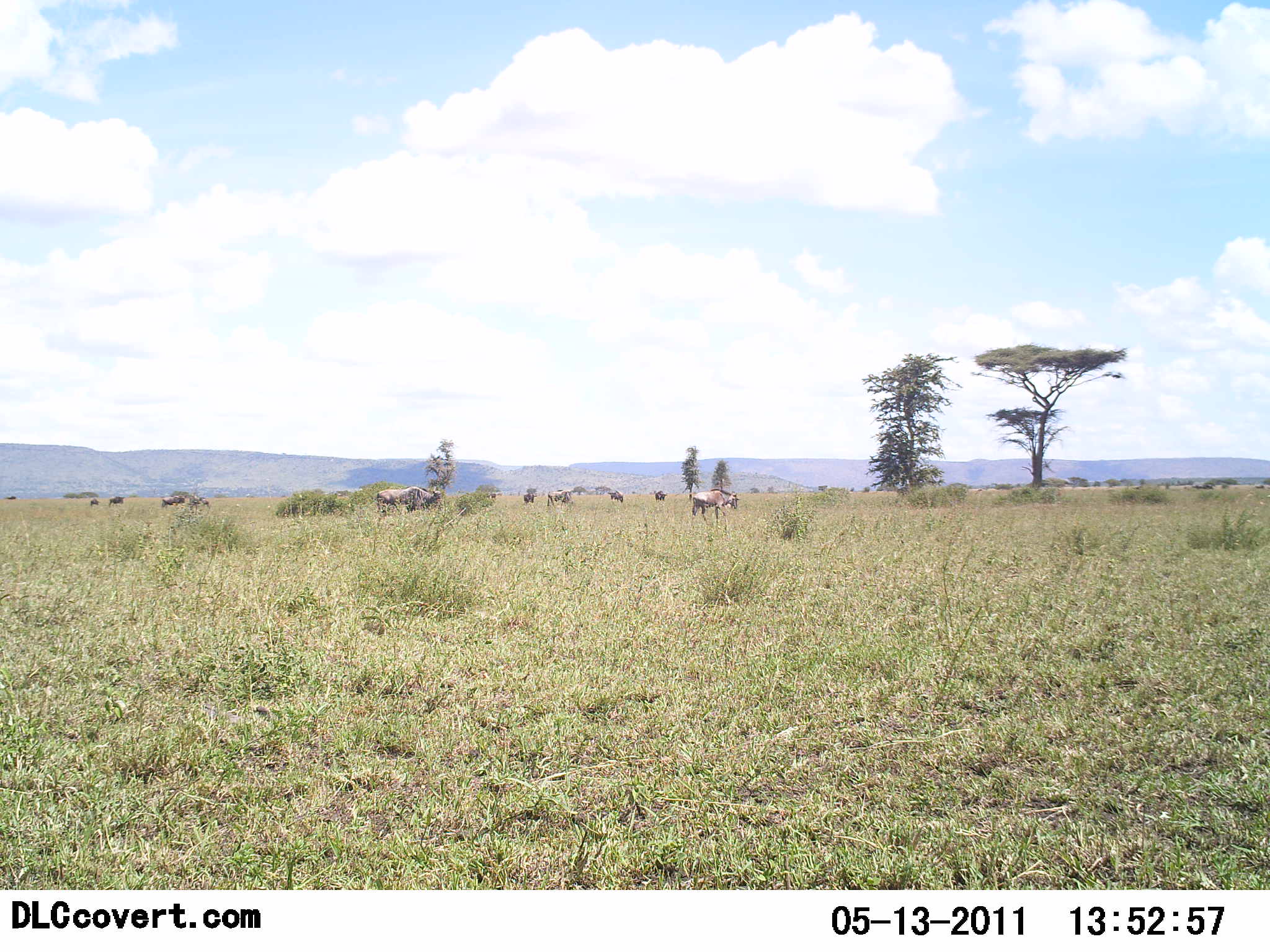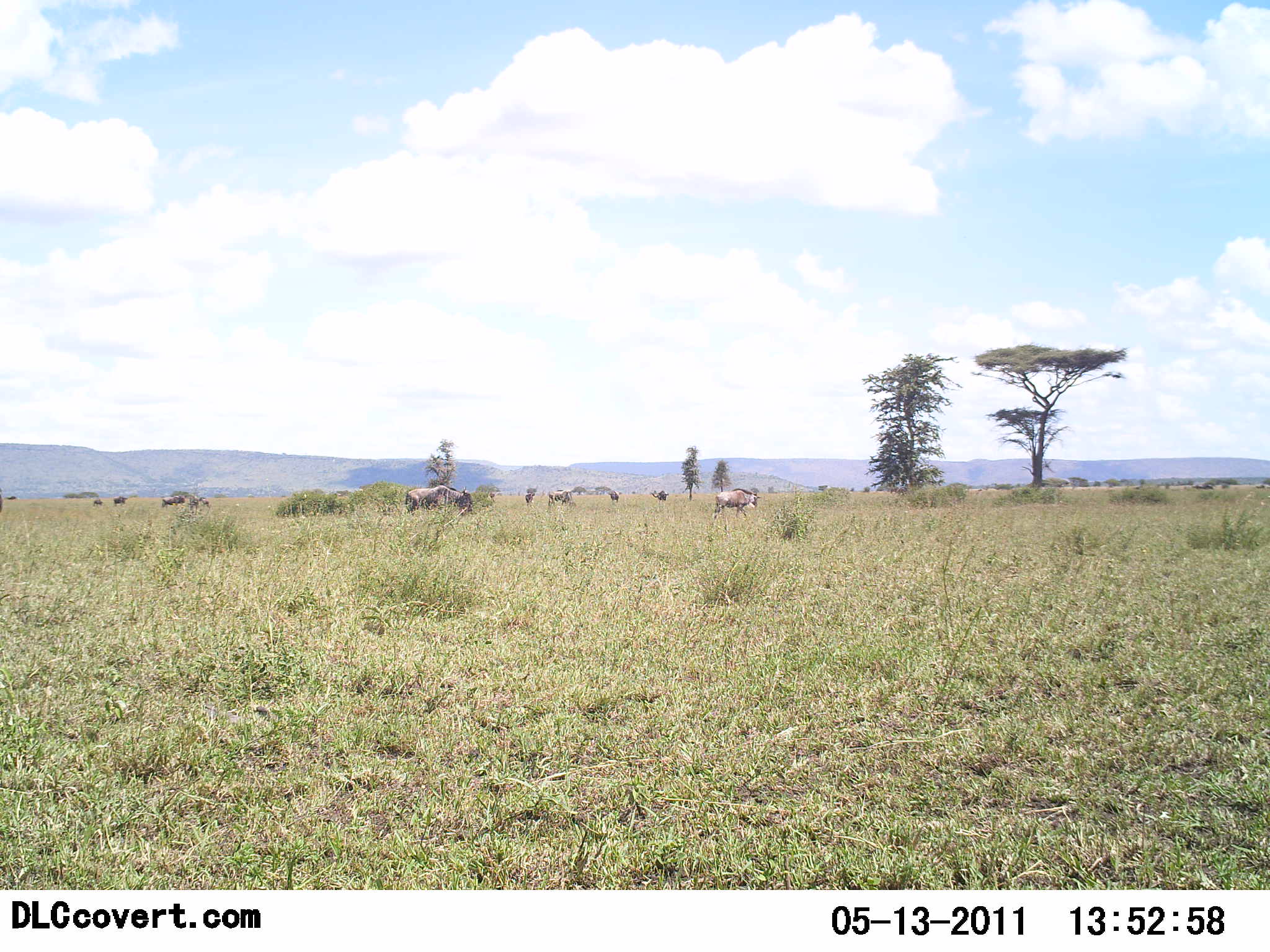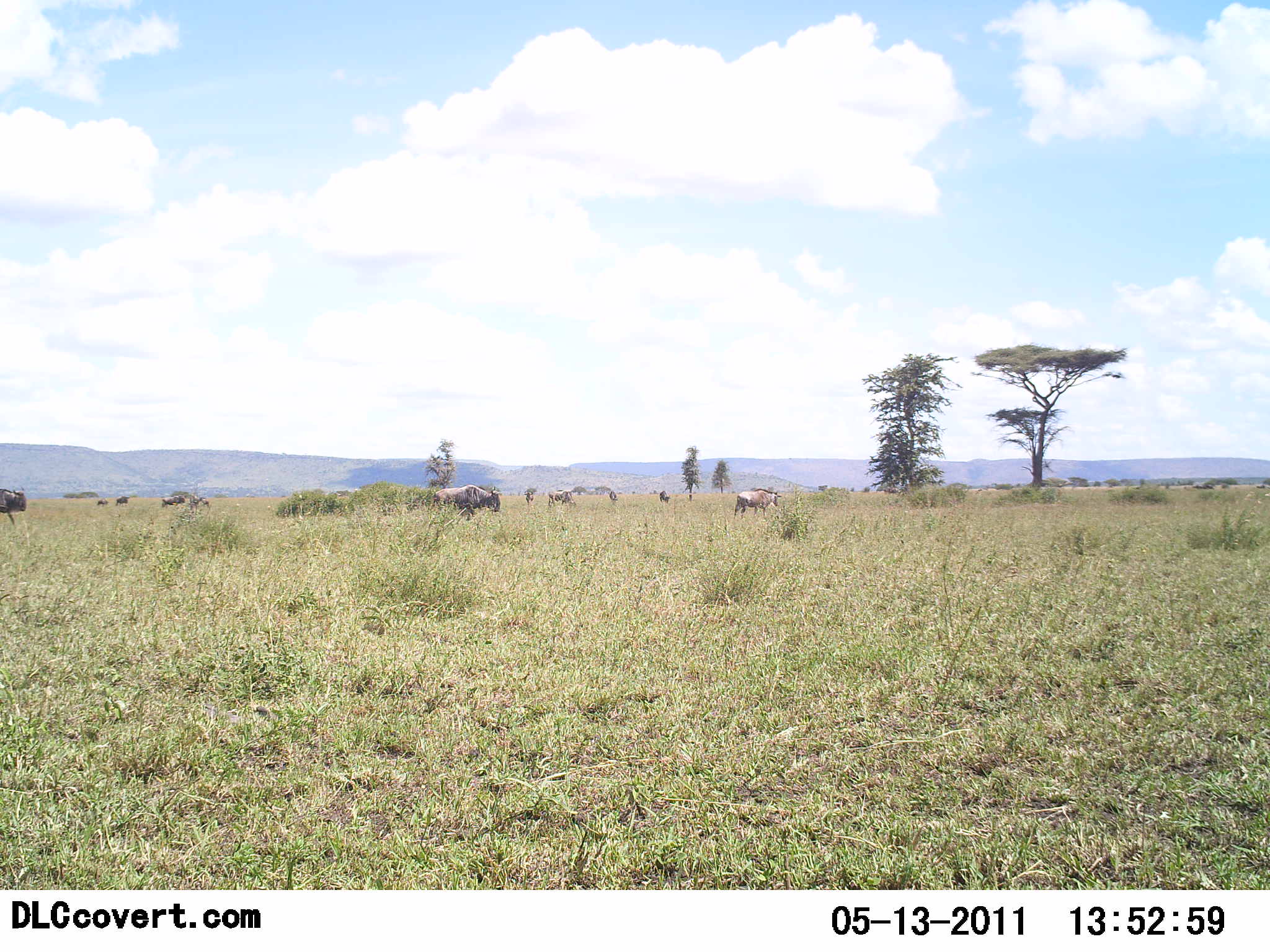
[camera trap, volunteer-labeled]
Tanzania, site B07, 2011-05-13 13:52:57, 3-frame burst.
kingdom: Animalia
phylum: Chordata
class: Mammalia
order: Artiodactyla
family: Bovidae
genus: Connochaetes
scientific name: Connochaetes taurinus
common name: blue wildebeest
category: wildebeest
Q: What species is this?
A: Wildebeest (blue wildebeest) (Connochaetes taurinus).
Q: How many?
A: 11-50.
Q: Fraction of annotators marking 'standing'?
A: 18%.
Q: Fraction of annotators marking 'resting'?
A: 0%.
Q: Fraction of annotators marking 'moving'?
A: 55%.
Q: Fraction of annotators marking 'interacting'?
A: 0%.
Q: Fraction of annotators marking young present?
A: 0%.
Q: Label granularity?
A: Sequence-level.